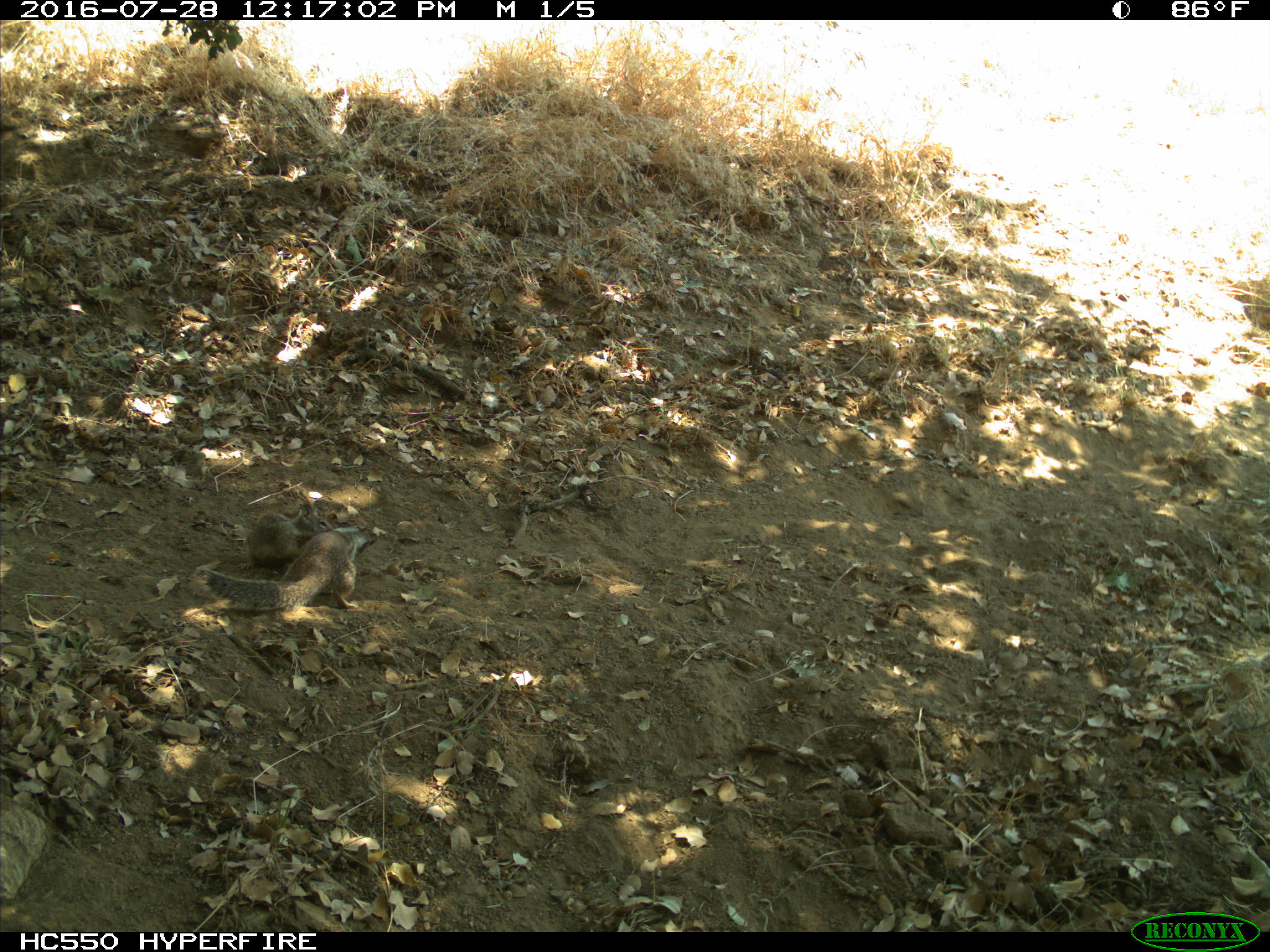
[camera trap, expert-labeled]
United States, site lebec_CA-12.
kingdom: Animalia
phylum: Chordata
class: Mammalia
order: Rodentia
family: Sciuridae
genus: Otospermophilus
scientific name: Otospermophilus beecheyi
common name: california ground squirrel